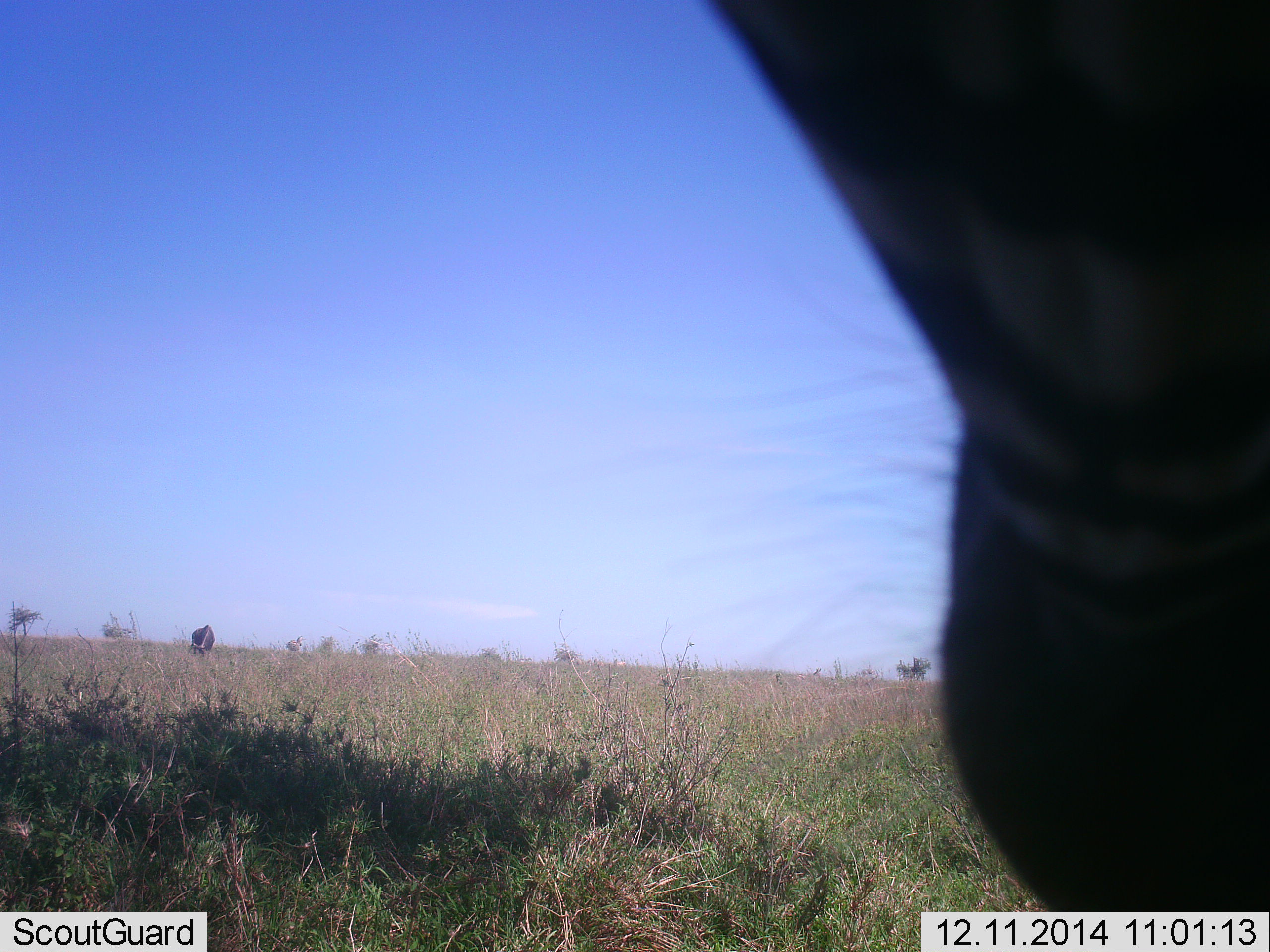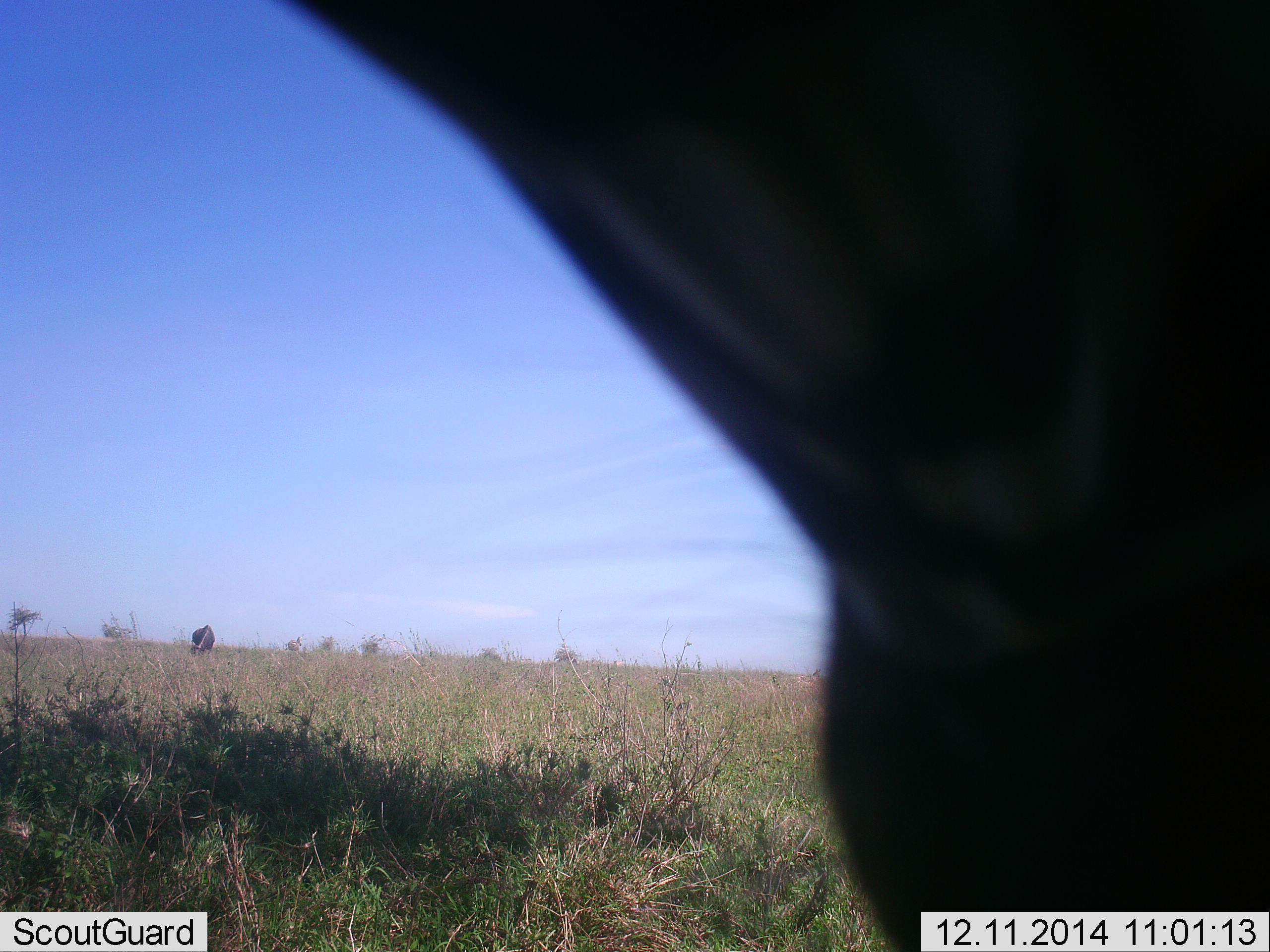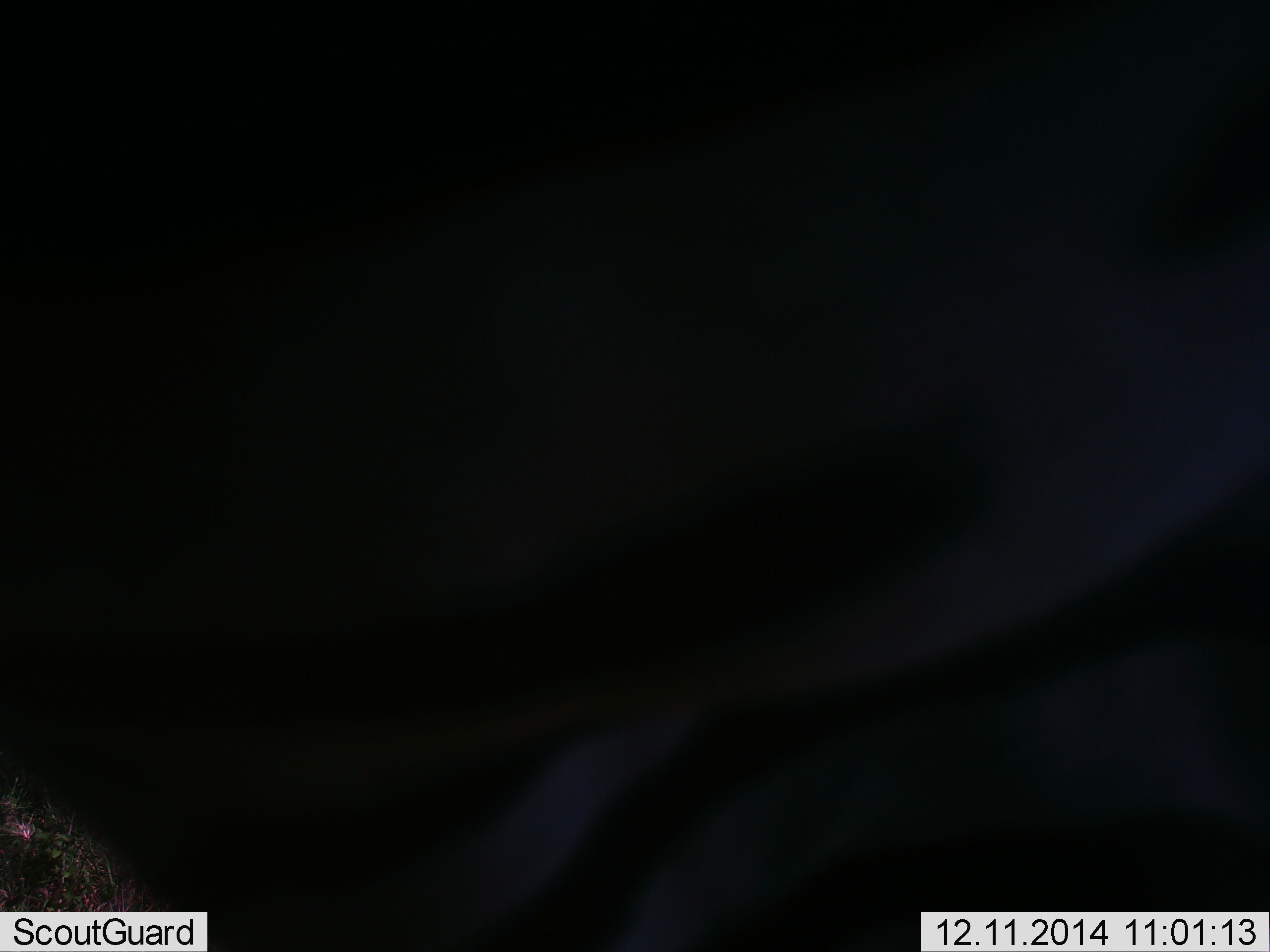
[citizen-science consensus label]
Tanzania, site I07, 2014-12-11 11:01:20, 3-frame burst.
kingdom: Animalia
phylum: Chordata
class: Mammalia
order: Perissodactyla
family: Equidae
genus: Equus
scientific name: Equus quagga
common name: plains zebra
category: zebra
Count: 1.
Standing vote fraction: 50%.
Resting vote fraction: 0%.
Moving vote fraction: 42%.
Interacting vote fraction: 8%.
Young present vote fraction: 0%.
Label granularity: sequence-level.